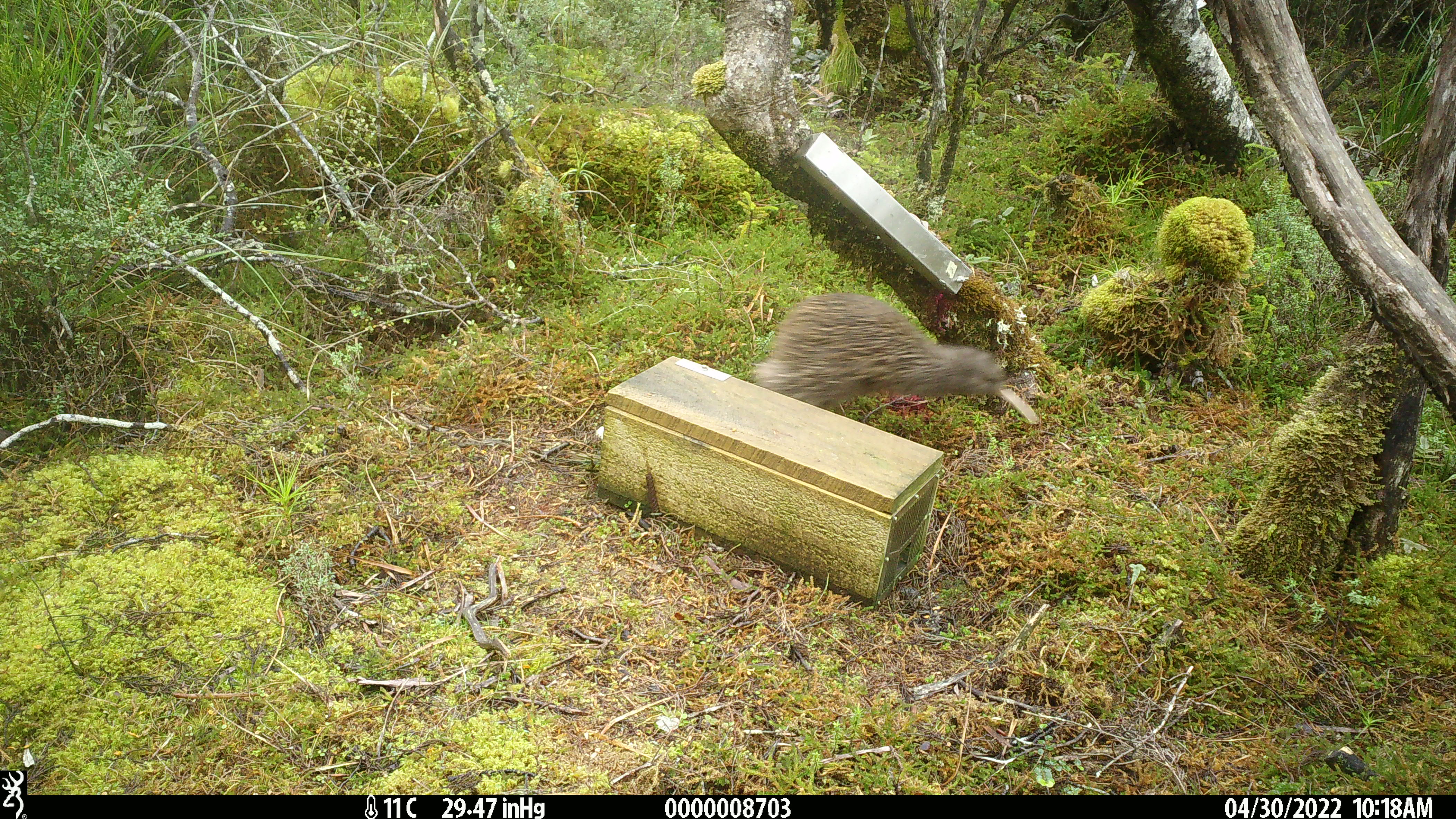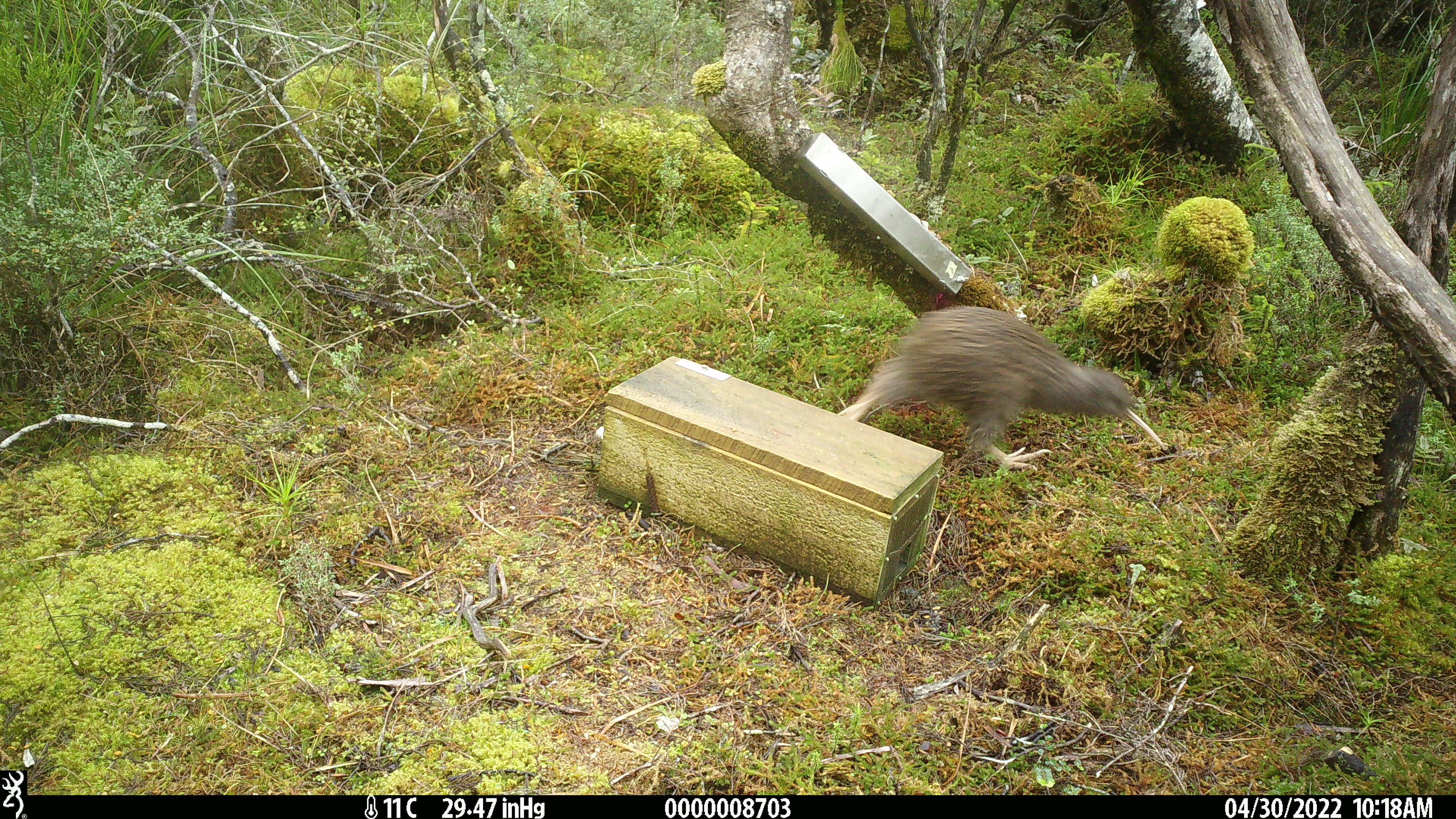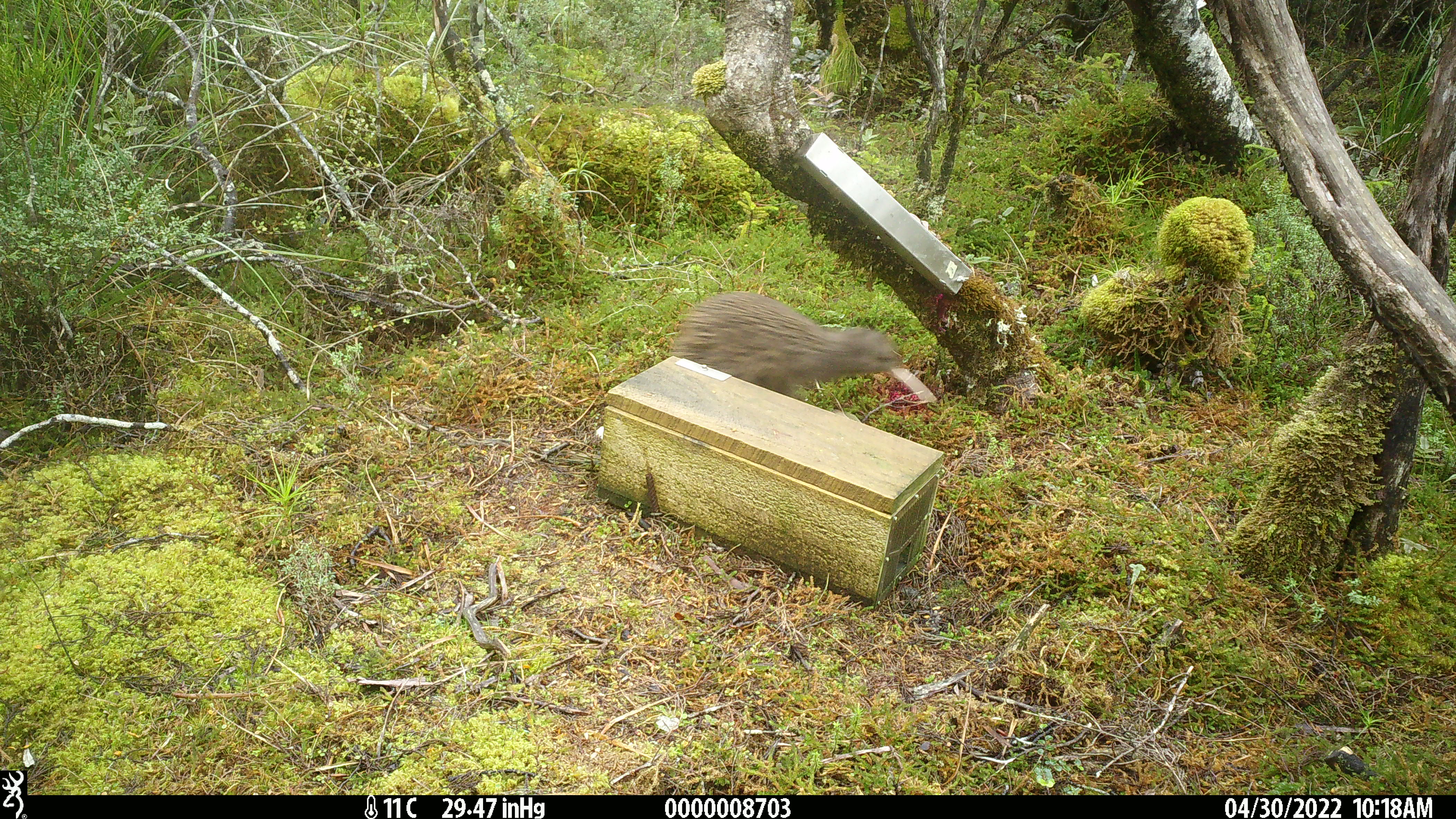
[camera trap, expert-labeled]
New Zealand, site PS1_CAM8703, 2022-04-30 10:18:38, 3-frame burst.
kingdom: Animalia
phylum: Chordata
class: Aves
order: Apterygiformes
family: Apterygidae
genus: Apteryx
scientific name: Apteryx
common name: kiwi